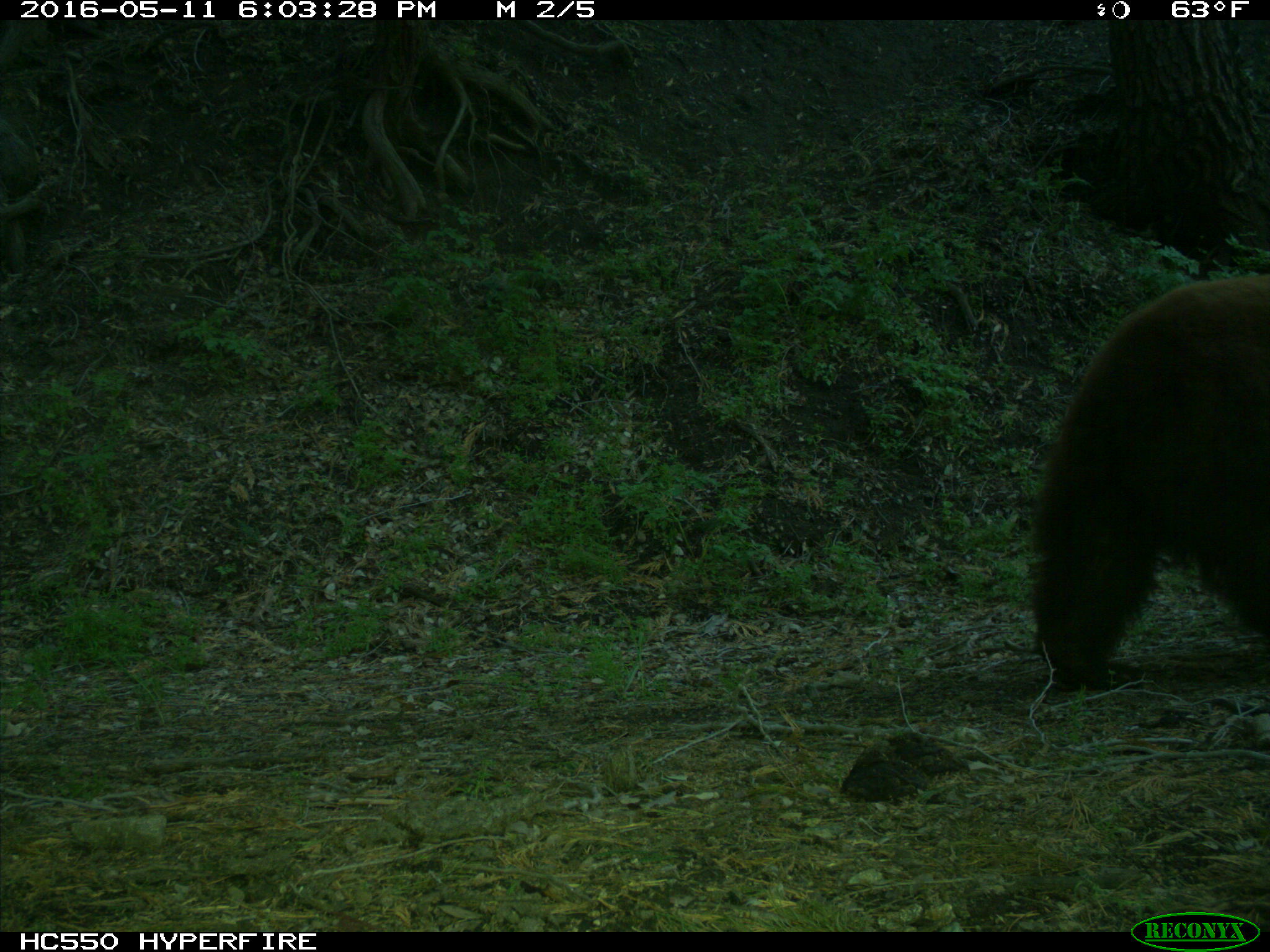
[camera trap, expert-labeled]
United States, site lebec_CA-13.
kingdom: Animalia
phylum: Chordata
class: Mammalia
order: Carnivora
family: Ursidae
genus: Ursus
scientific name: Ursus americanus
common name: american black bear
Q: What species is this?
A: Ursus americanus (american black bear).